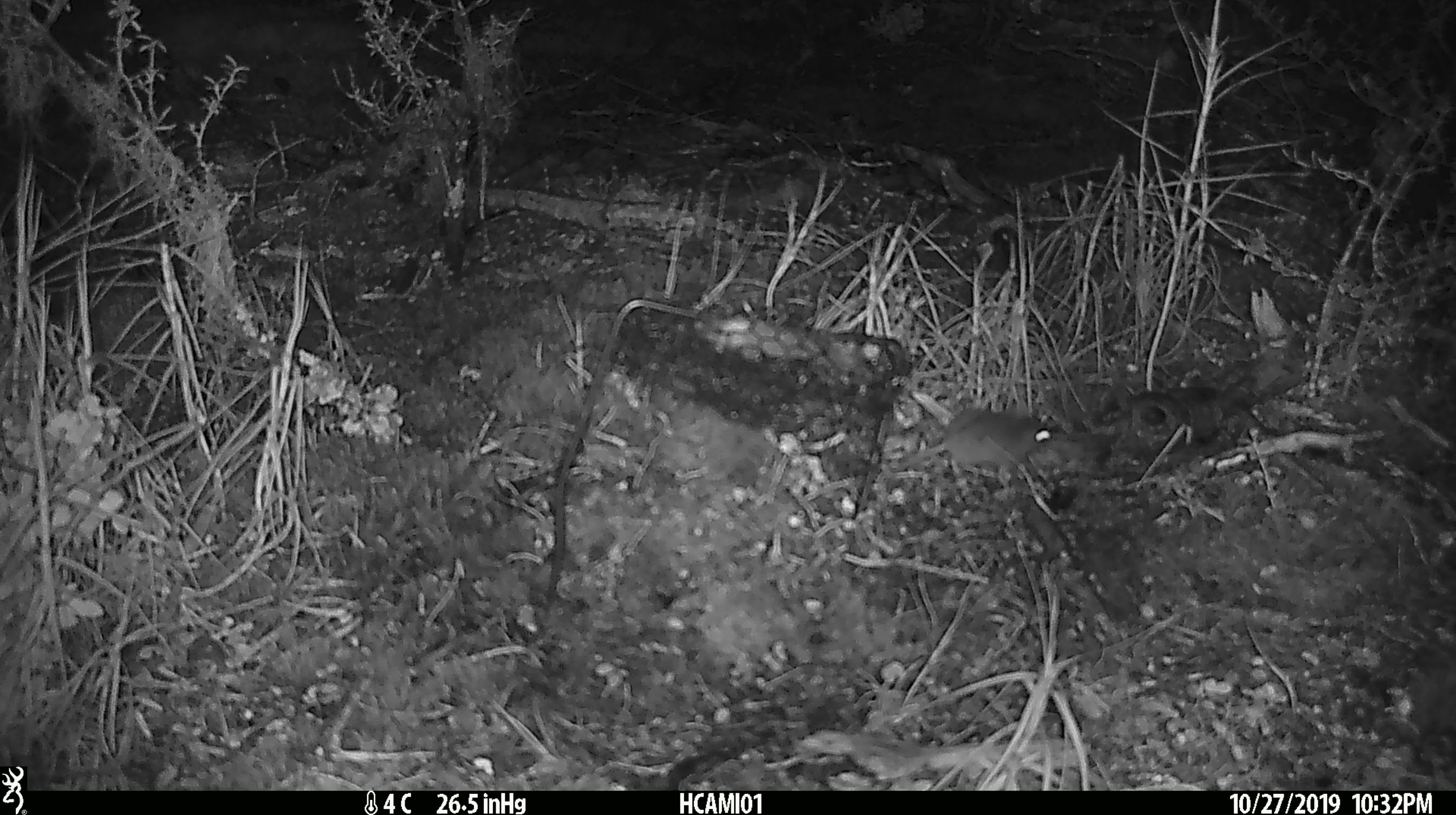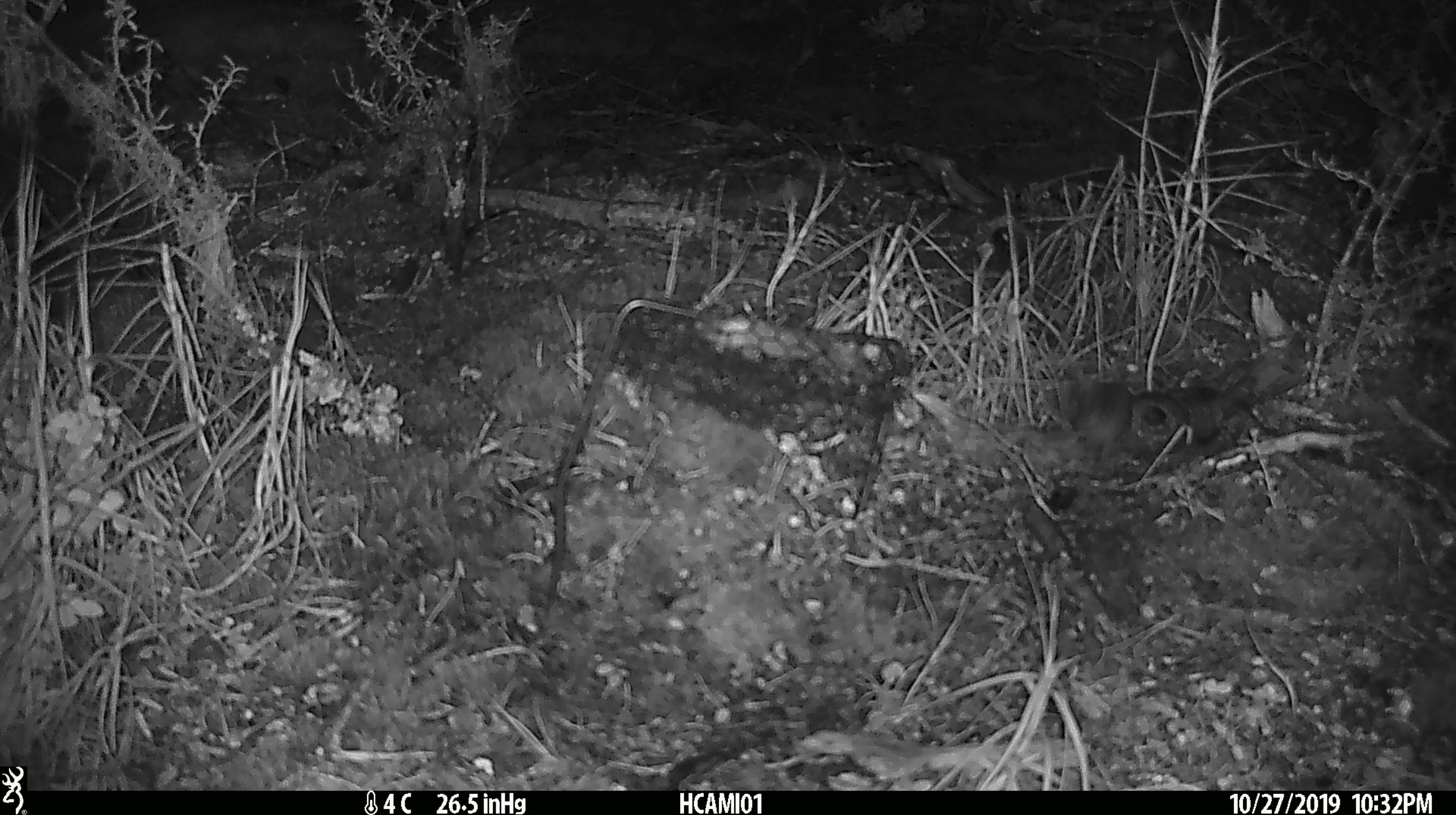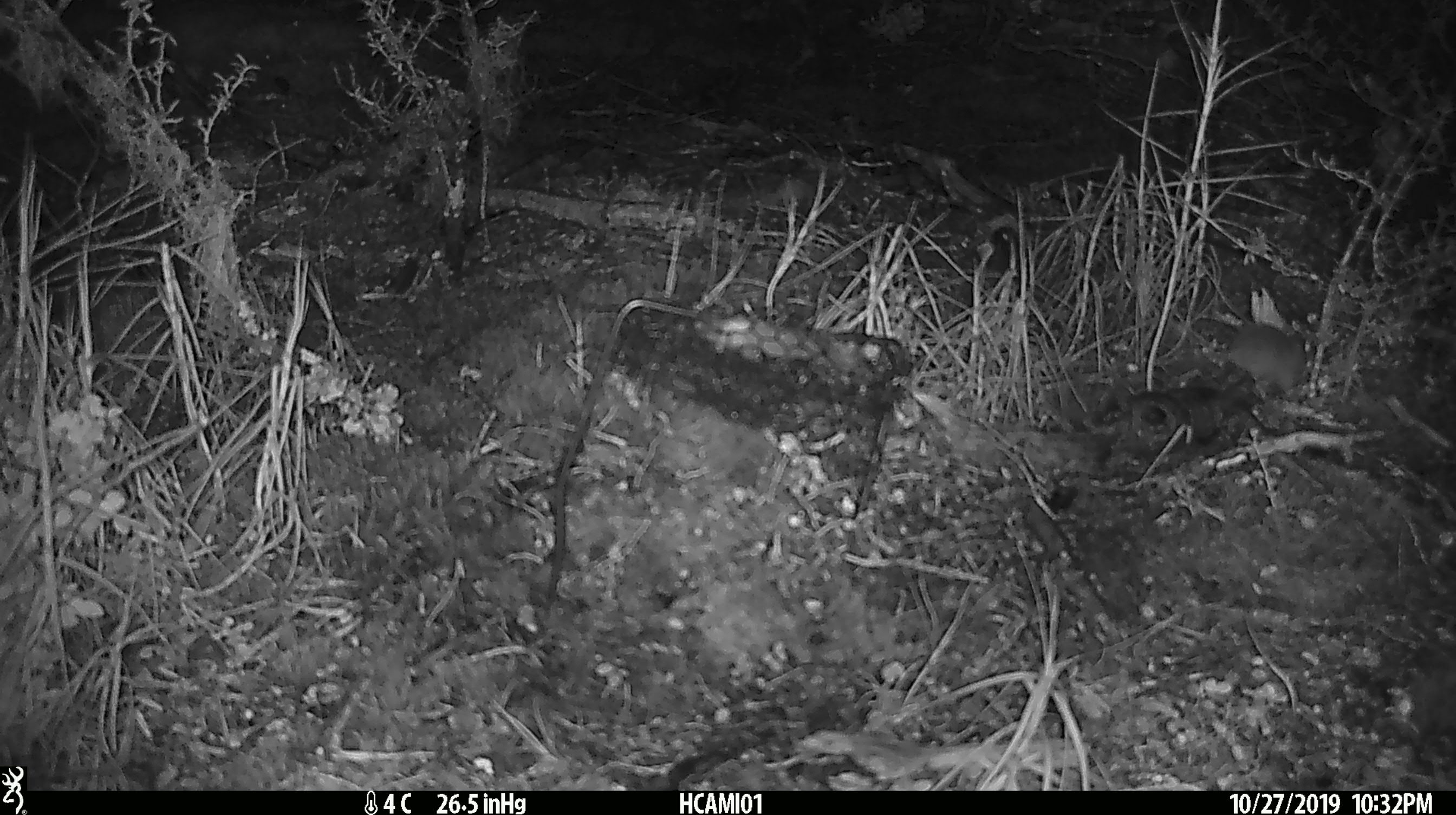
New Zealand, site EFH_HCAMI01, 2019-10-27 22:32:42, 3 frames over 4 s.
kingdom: Animalia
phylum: Chordata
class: Mammalia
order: Rodentia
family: Muridae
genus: Mus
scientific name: Mus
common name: mouse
Mouse (Mus).